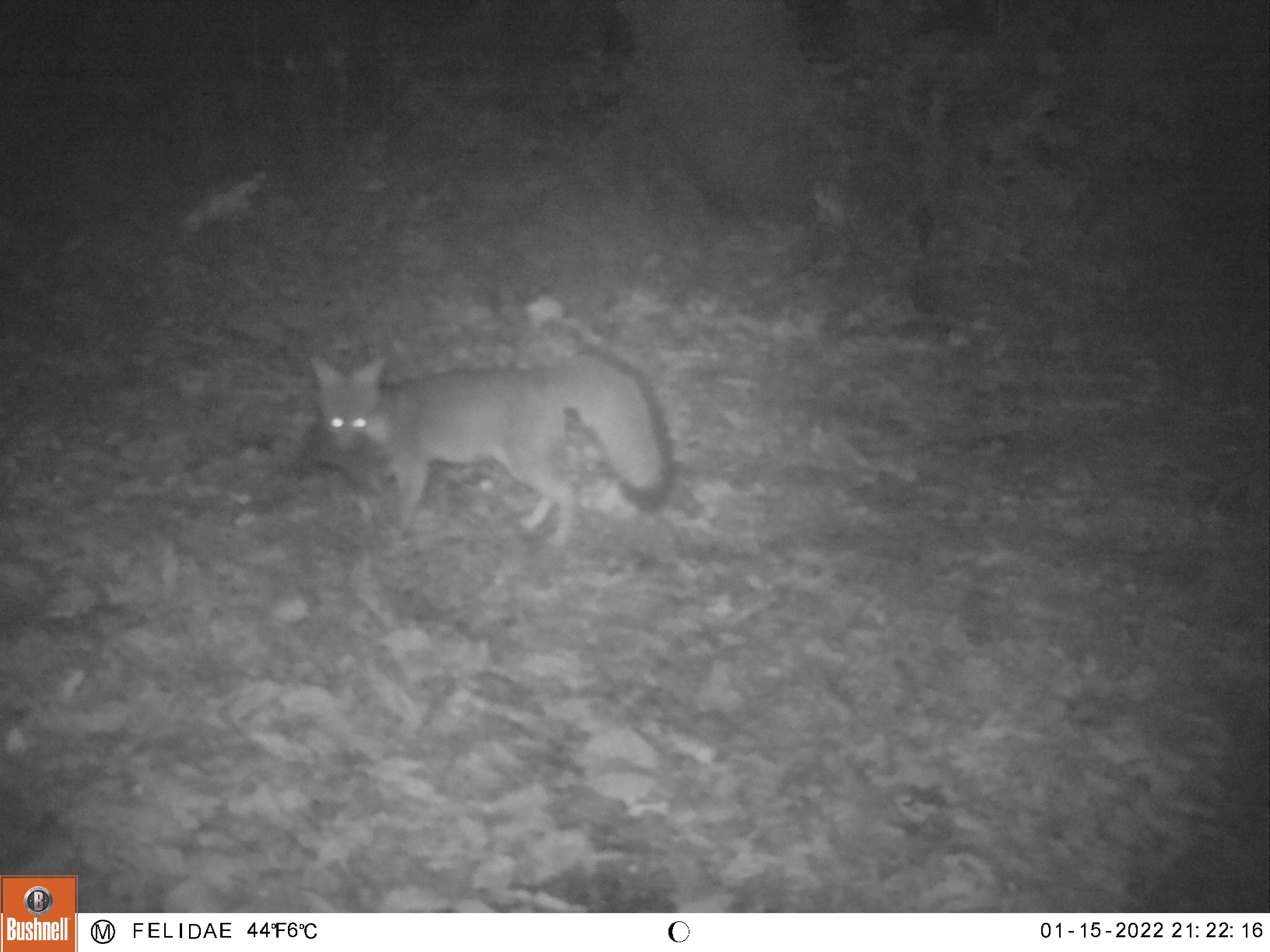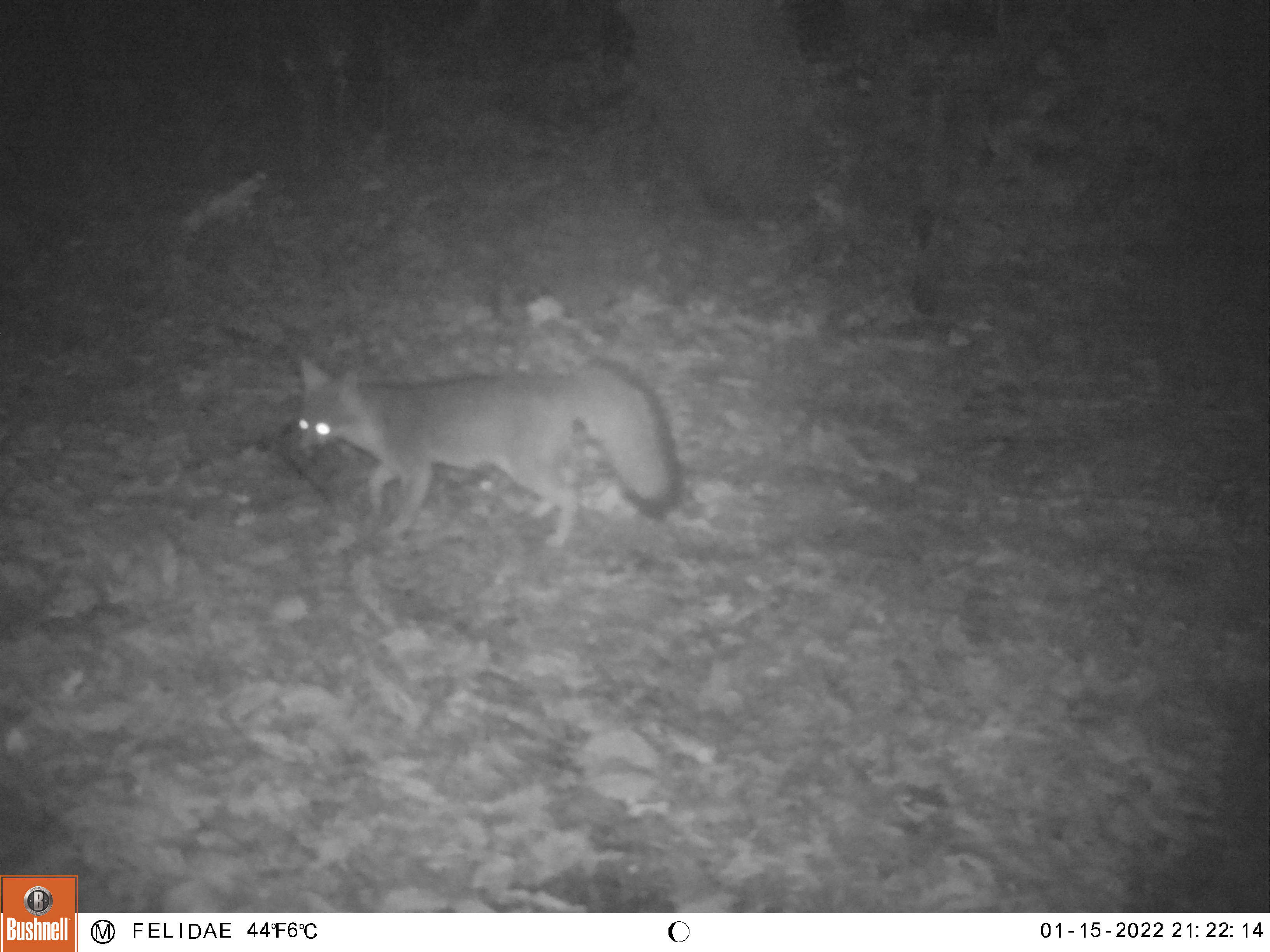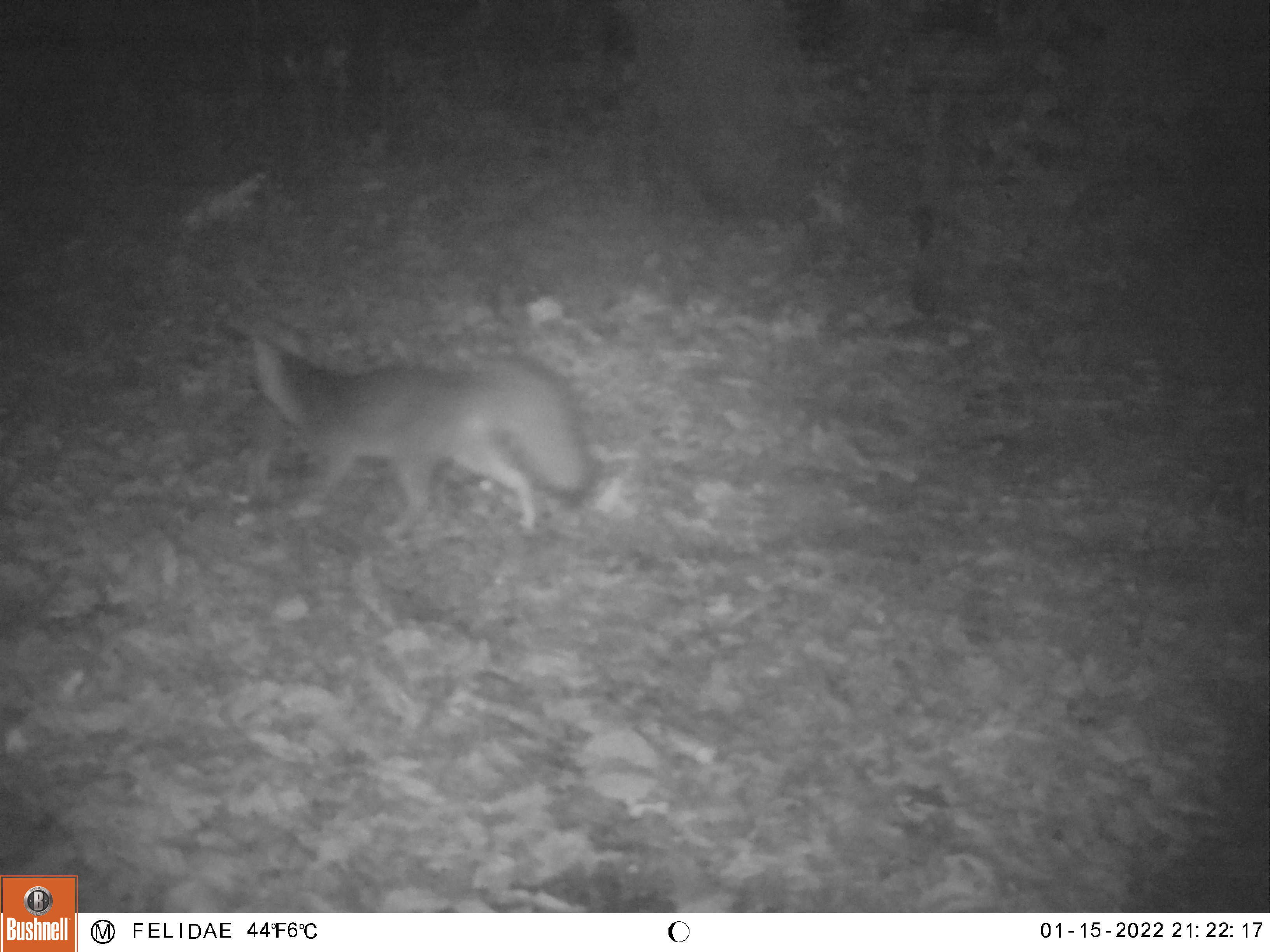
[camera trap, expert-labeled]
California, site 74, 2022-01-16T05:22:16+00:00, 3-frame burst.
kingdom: Animalia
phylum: Chordata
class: Mammalia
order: Carnivora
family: Canidae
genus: Urocyon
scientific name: Urocyon cinereoargenteus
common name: gray fox